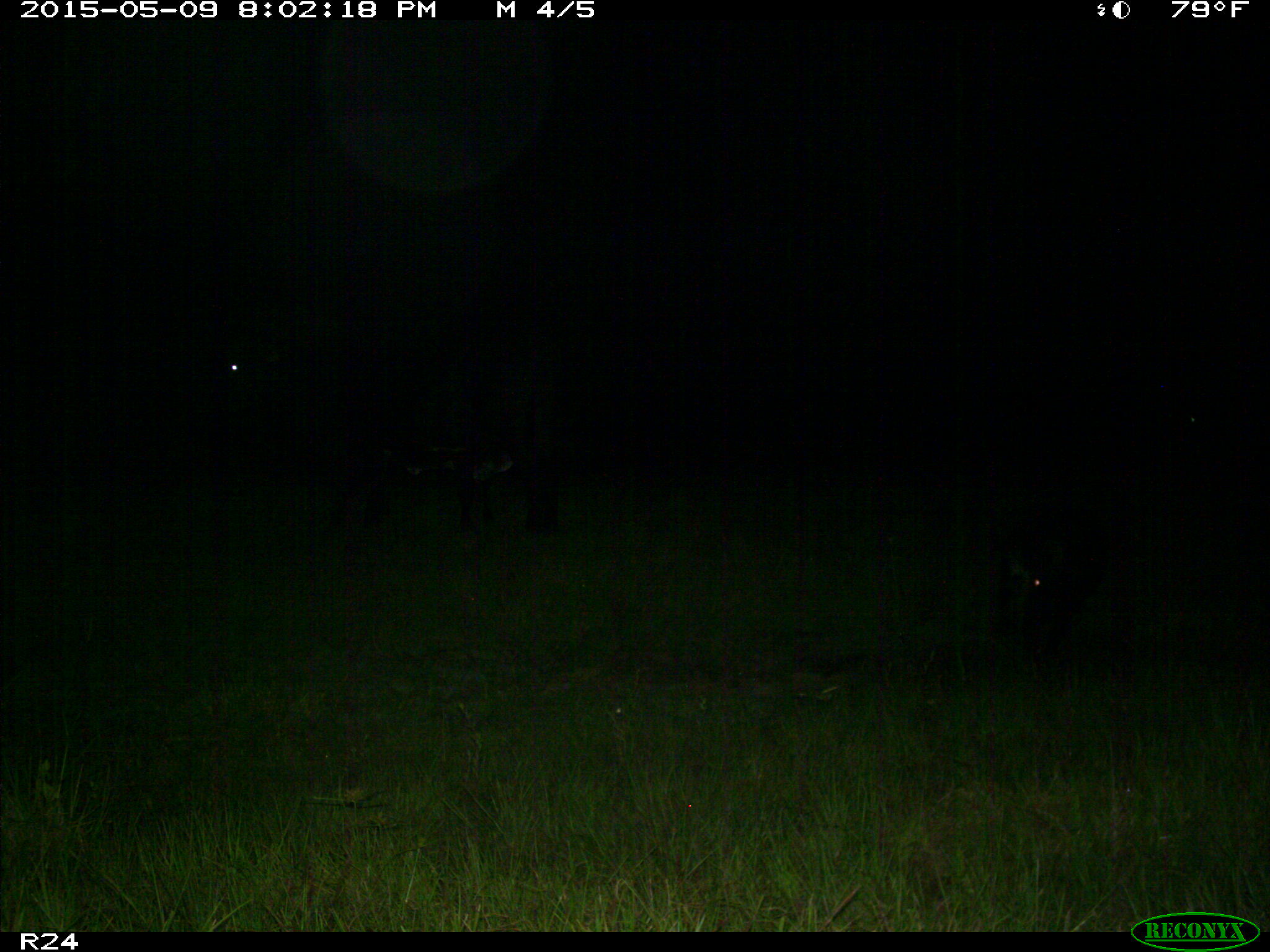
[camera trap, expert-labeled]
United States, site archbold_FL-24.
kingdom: Animalia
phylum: Chordata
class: Mammalia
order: Artiodactyla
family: Suidae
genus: Sus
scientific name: Sus scrofa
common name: wild boar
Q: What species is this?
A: Sus scrofa (wild boar).